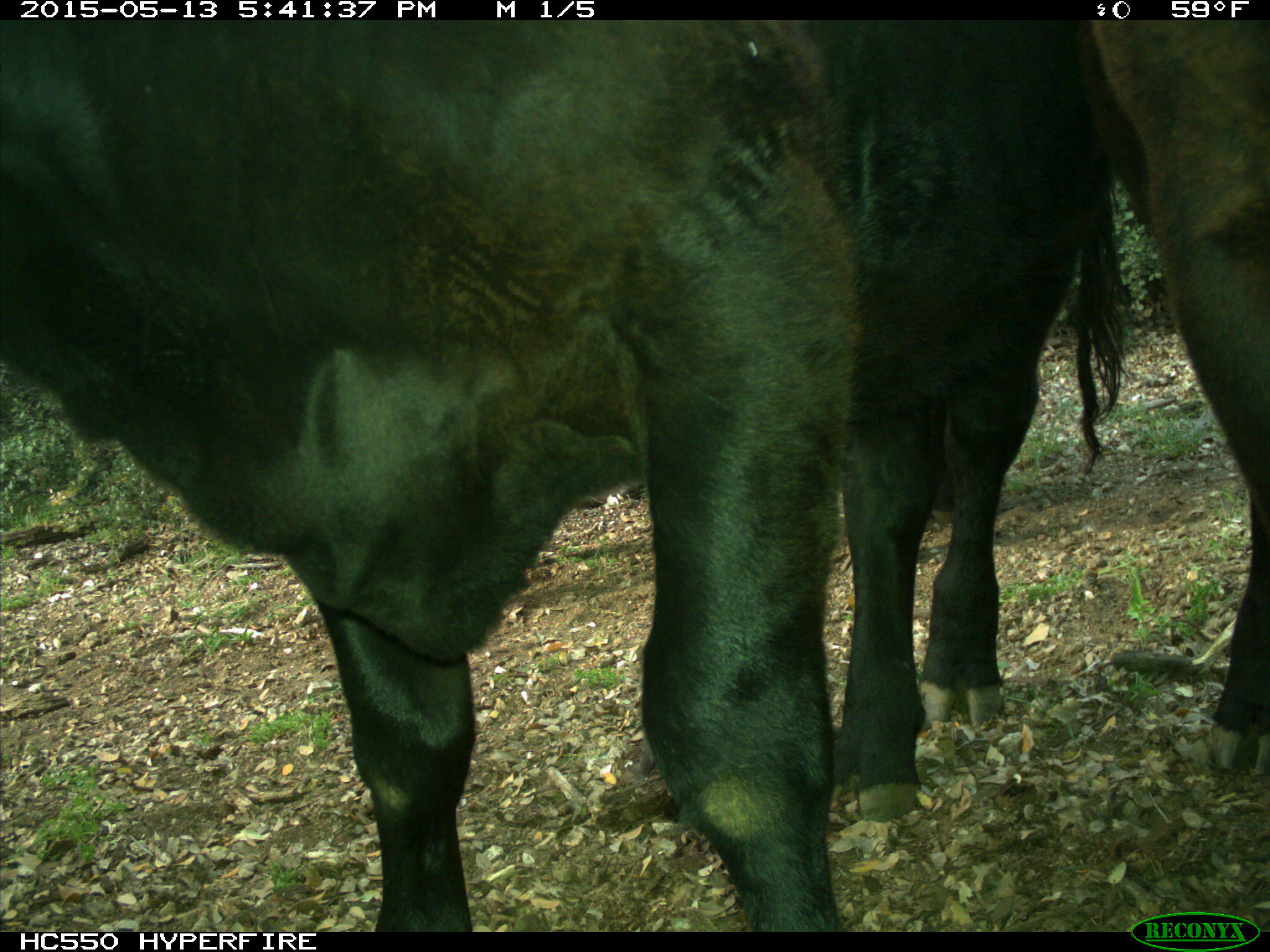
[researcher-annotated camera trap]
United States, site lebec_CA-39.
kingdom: Animalia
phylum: Chordata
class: Mammalia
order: Artiodactyla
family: Bovidae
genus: Bos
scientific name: Bos taurus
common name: domestic cow